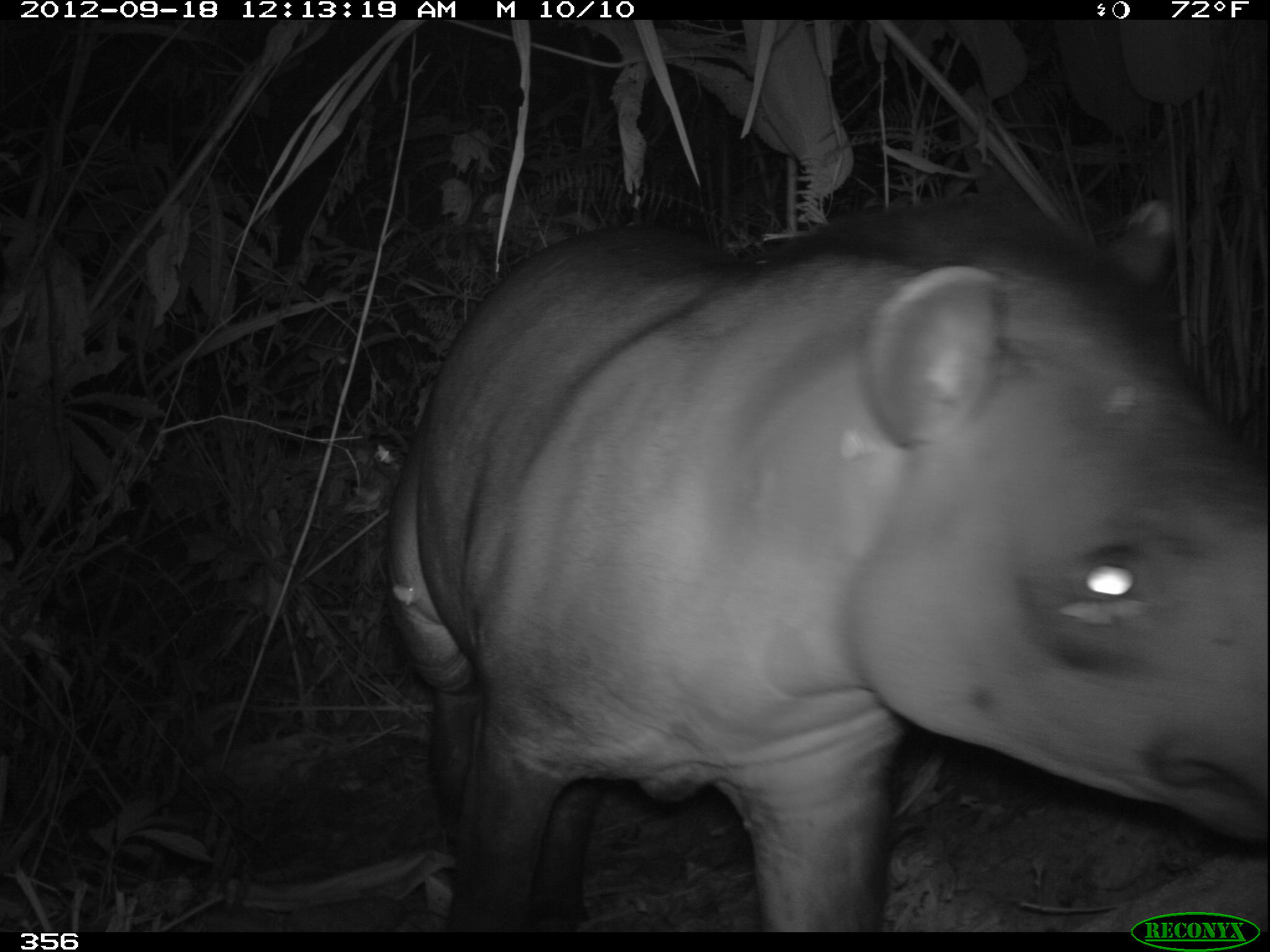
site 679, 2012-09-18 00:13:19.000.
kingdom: Animalia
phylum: Chordata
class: Mammalia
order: Perissodactyla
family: Tapiridae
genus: Tapirus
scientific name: Tapirus terrestris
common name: south american tapir